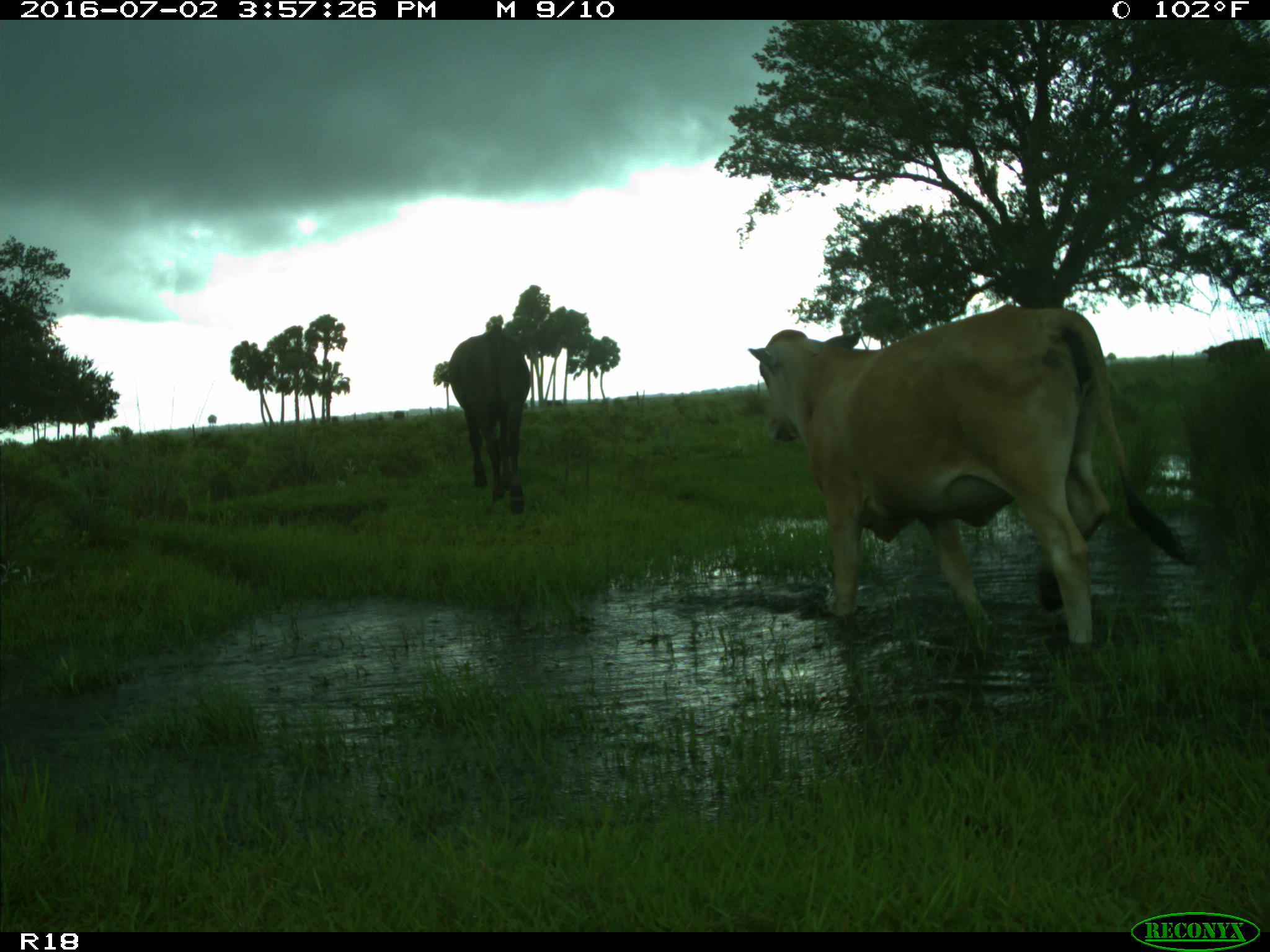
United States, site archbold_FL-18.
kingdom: Animalia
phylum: Chordata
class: Mammalia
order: Artiodactyla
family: Bovidae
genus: Bos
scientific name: Bos taurus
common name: domestic cow